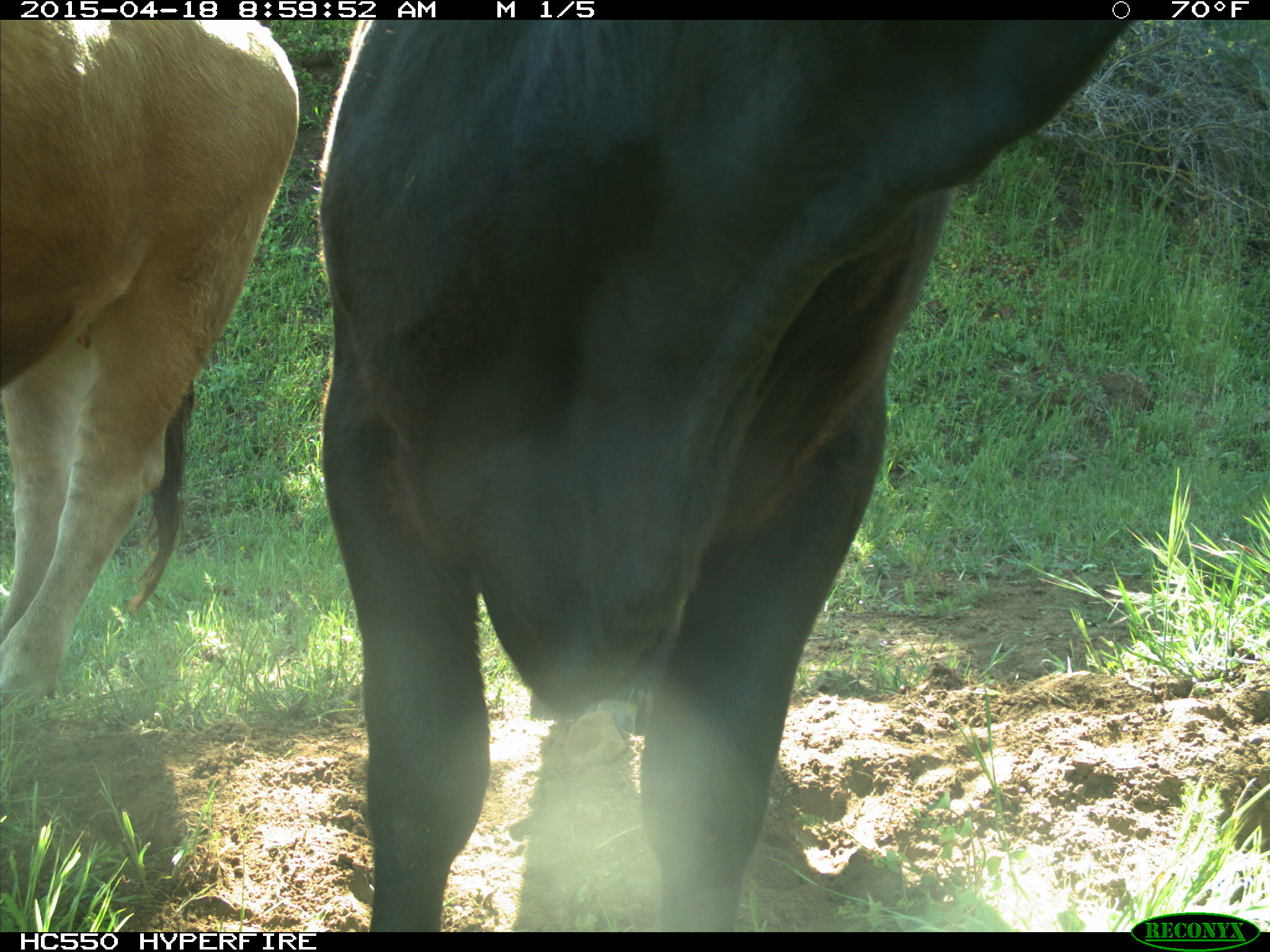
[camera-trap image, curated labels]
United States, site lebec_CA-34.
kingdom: Animalia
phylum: Chordata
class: Mammalia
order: Artiodactyla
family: Bovidae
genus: Bos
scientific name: Bos taurus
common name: domestic cow